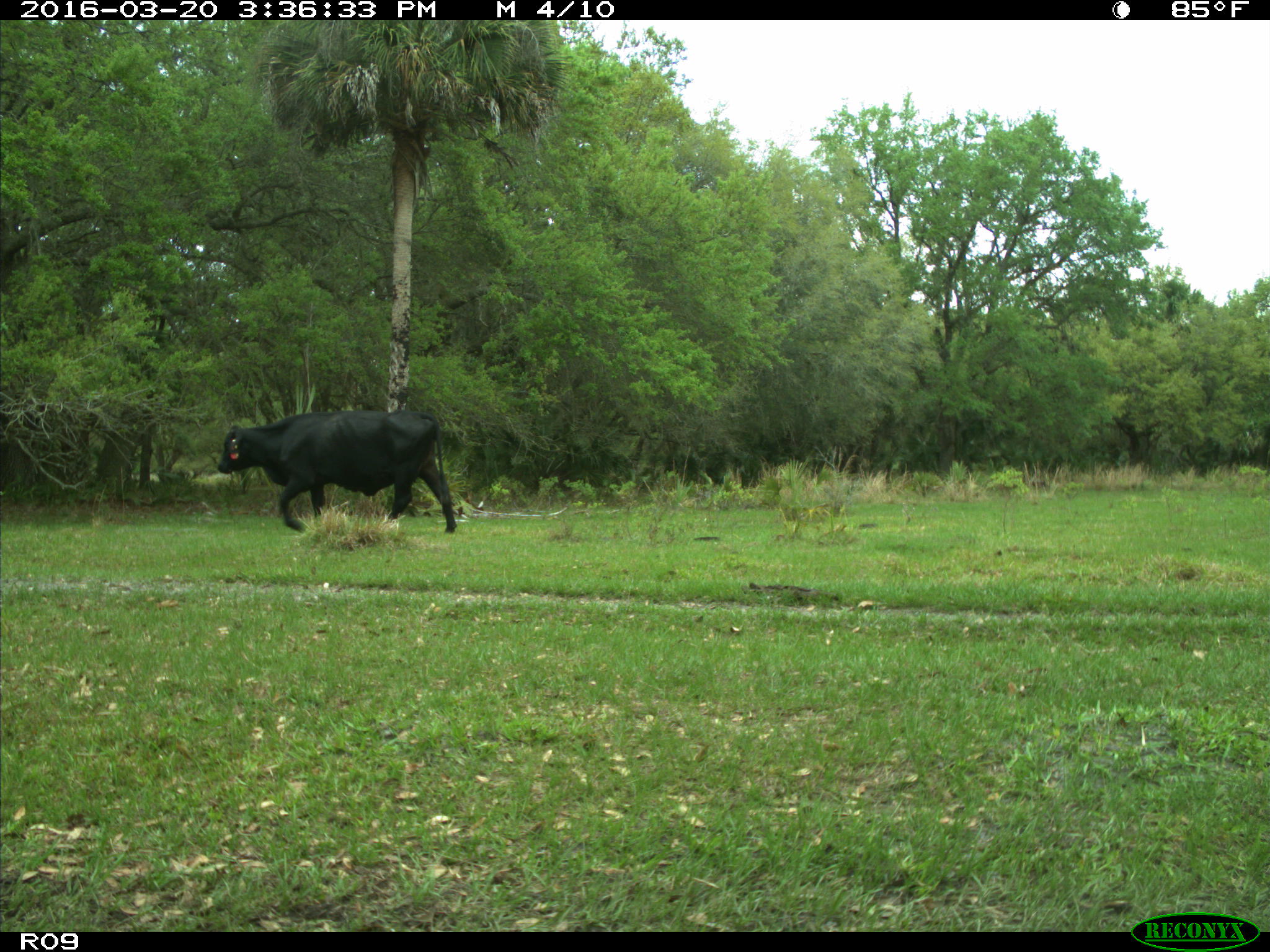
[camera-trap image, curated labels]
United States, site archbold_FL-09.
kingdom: Animalia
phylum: Chordata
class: Mammalia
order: Artiodactyla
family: Bovidae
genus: Bos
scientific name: Bos taurus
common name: domestic cow